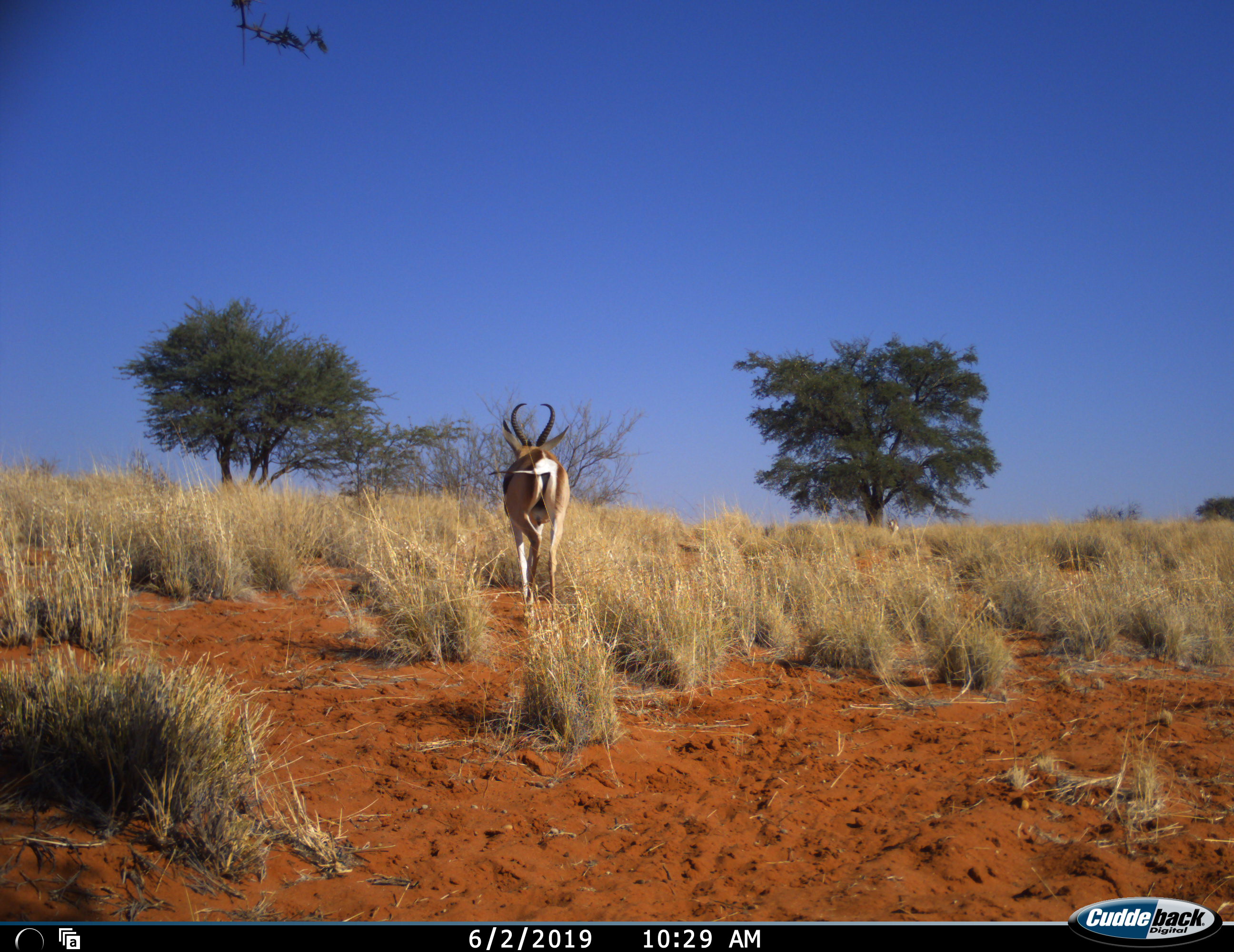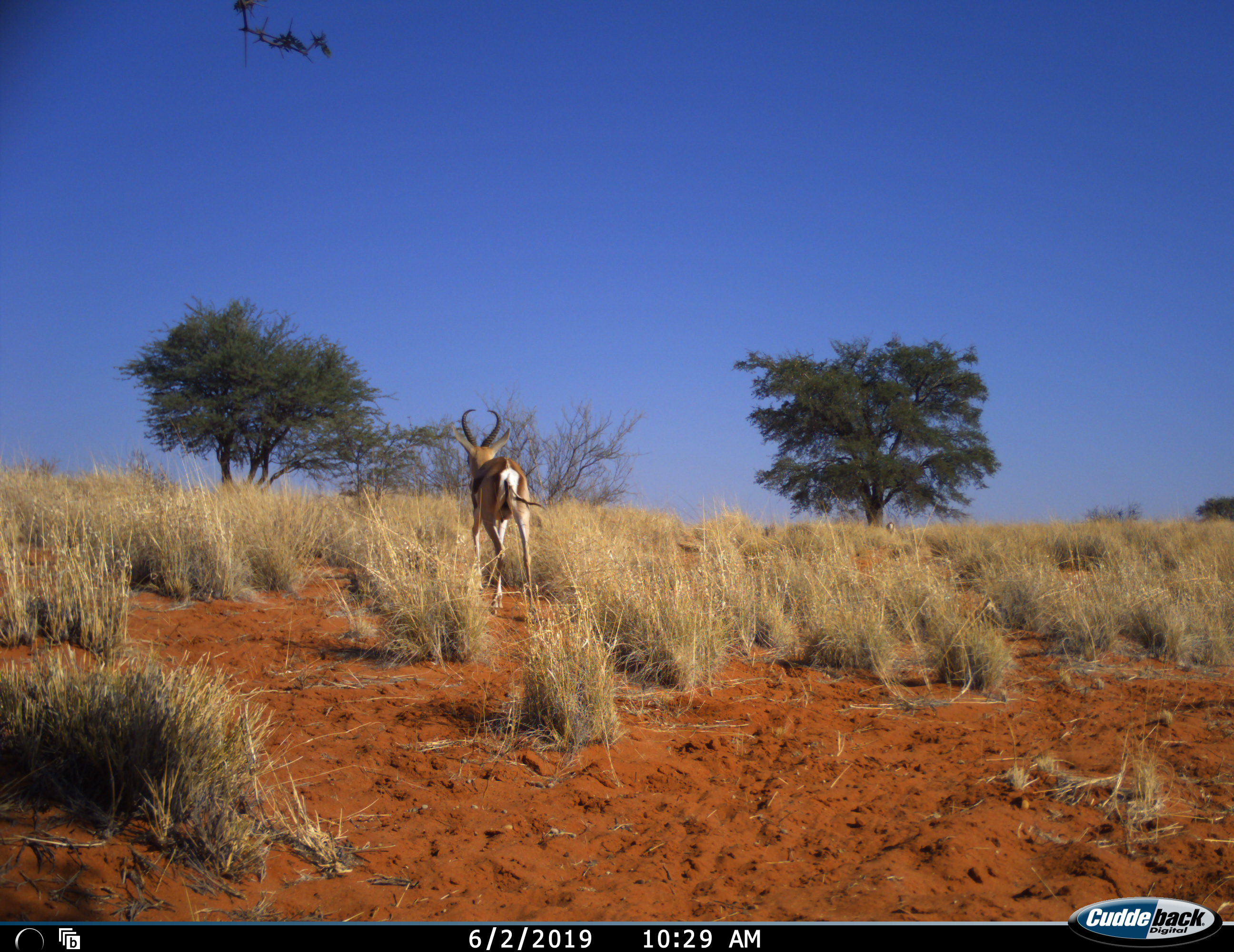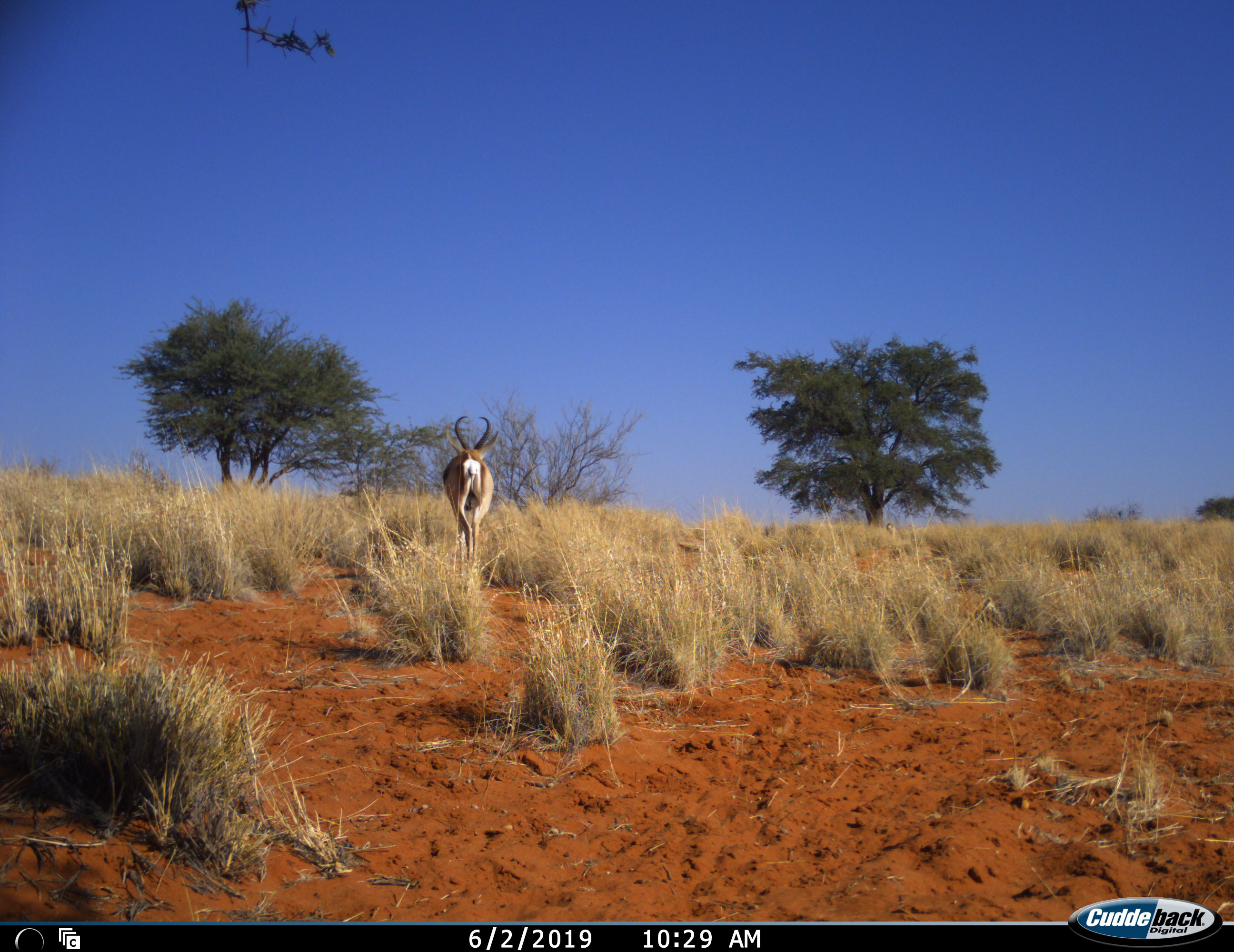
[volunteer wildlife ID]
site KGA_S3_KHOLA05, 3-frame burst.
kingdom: Animalia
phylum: Chordata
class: Mammalia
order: Artiodactyla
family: Bovidae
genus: Antidorcas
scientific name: Antidorcas marsupialis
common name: springbok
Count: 1.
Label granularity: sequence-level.